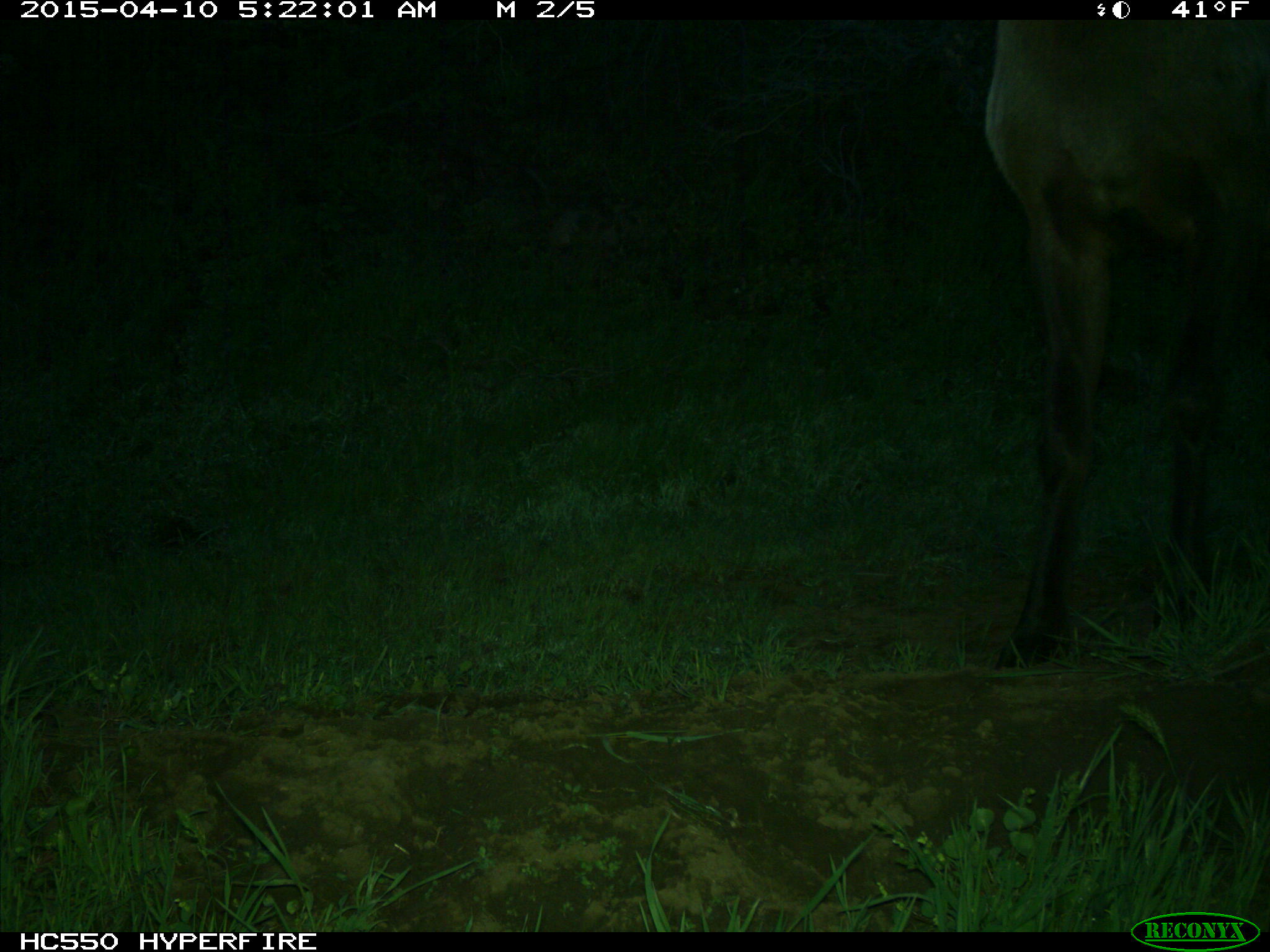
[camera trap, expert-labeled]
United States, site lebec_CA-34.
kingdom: Animalia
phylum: Chordata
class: Mammalia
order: Artiodactyla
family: Cervidae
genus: Cervus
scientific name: Cervus canadensis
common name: elk